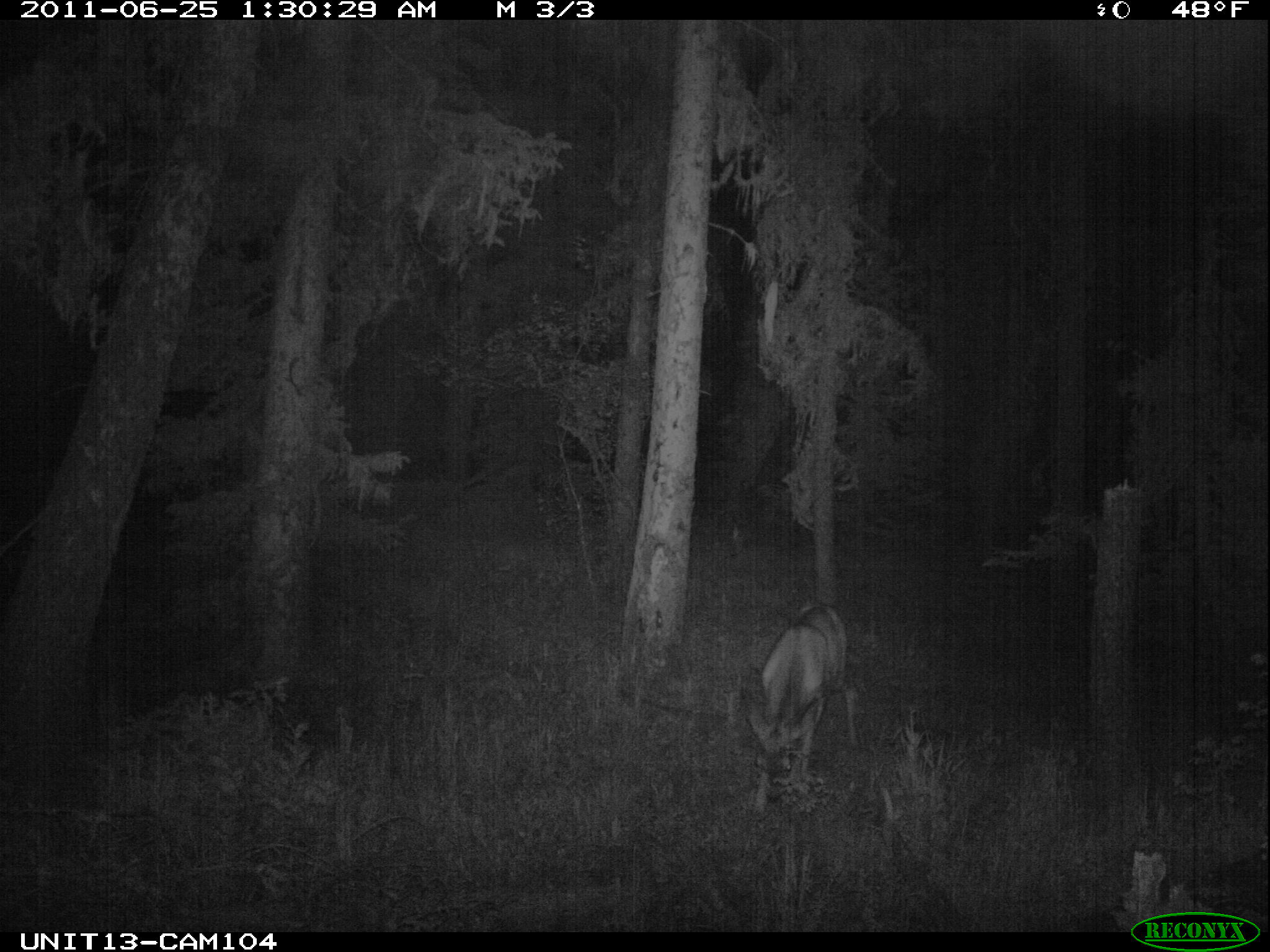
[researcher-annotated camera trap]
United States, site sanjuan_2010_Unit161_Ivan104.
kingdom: Animalia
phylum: Chordata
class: Mammalia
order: Artiodactyla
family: Cervidae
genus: Odocoileus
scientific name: Odocoileus hemionus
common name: mule deer